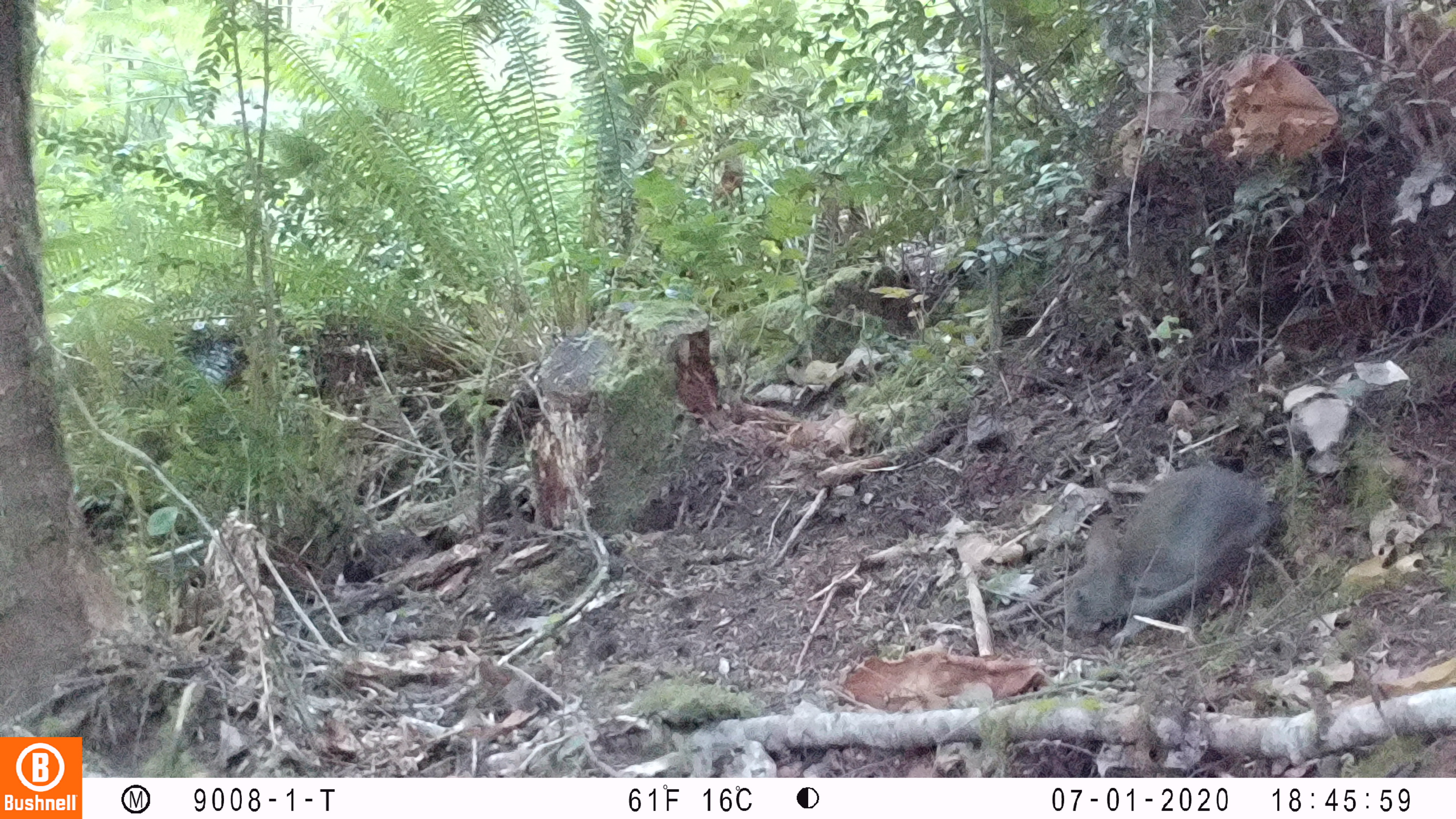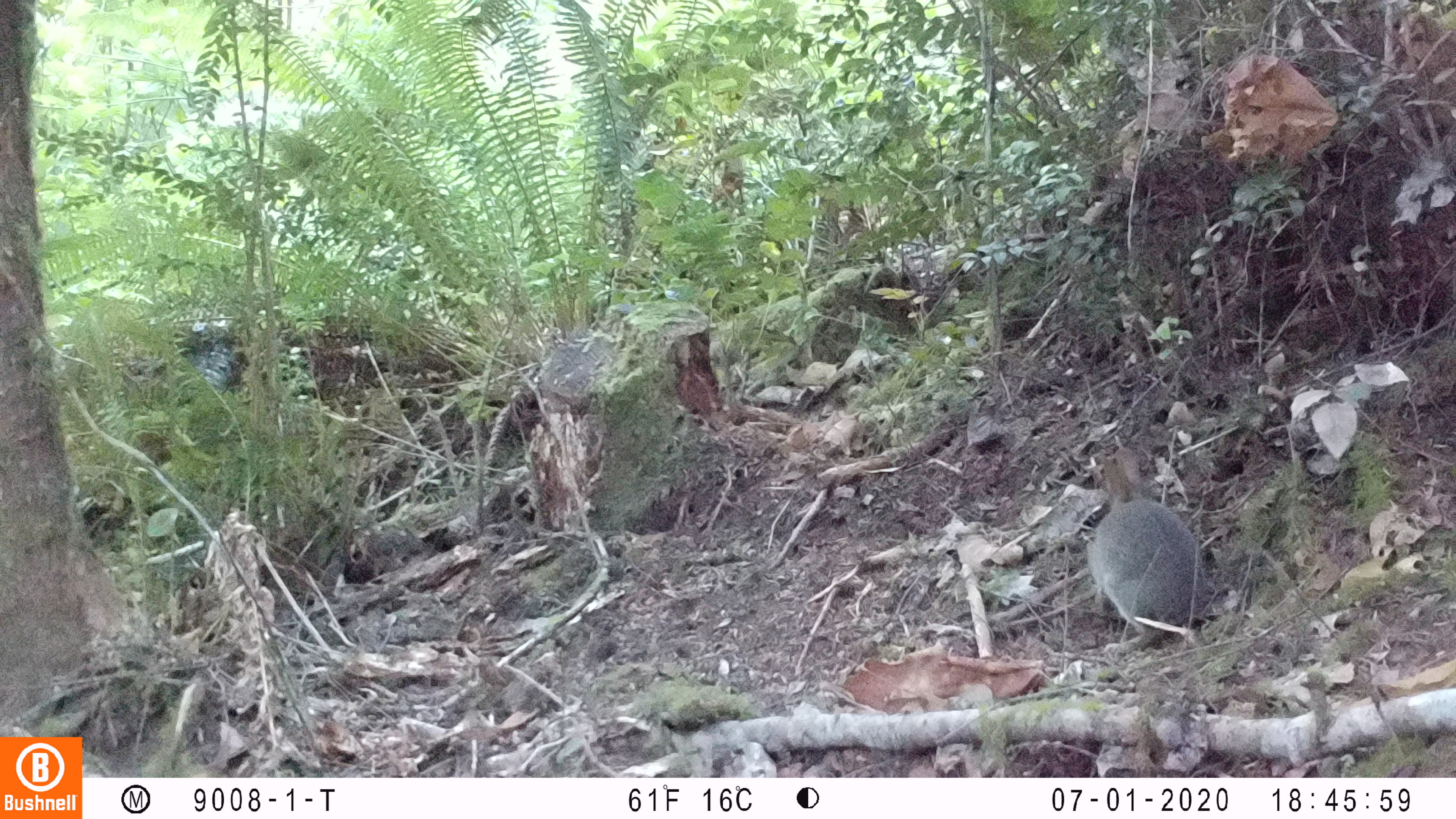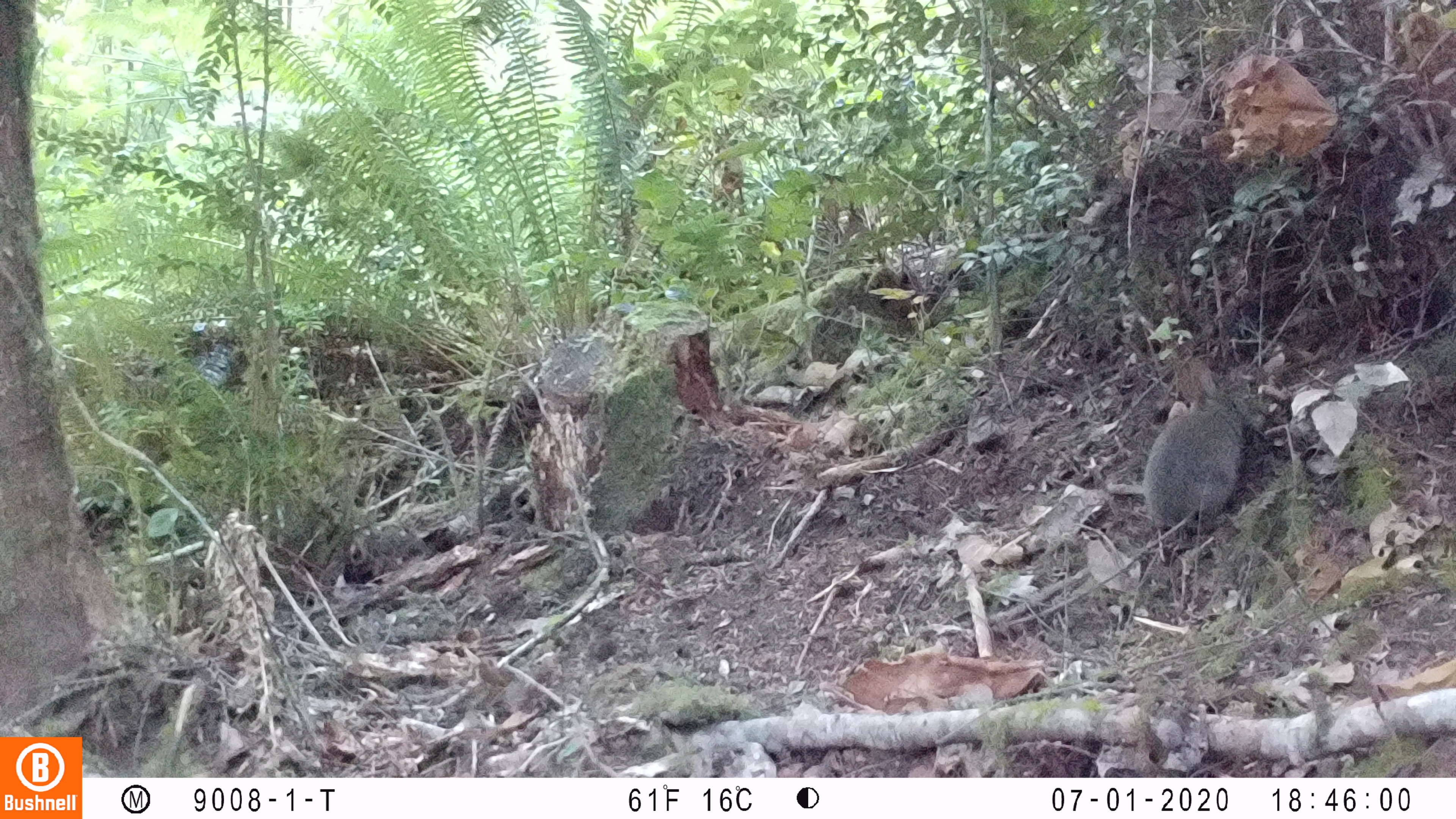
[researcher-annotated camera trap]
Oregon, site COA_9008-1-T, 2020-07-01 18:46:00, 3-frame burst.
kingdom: Animalia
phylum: Chordata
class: Mammalia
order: Lagomorpha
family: Leporidae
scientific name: Leporidae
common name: hares and rabbits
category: leporidae family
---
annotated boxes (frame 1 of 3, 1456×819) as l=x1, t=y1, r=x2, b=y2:
leporidae family: l=1066, t=465, r=1280, b=649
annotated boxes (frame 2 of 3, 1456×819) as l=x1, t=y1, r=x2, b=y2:
leporidae family: l=1083, t=441, r=1217, b=653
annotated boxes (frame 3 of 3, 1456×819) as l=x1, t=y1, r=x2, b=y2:
leporidae family: l=1140, t=347, r=1254, b=539